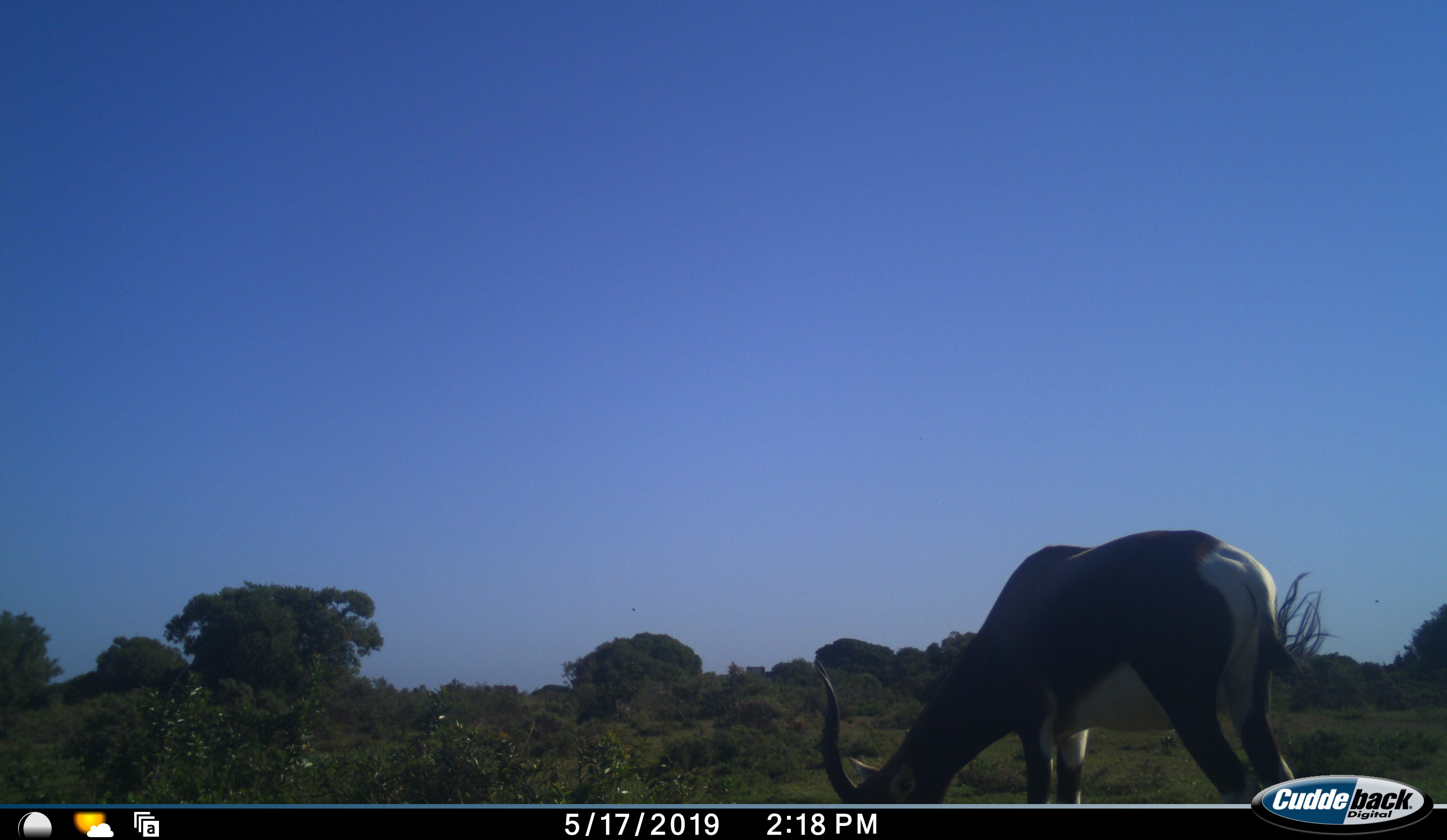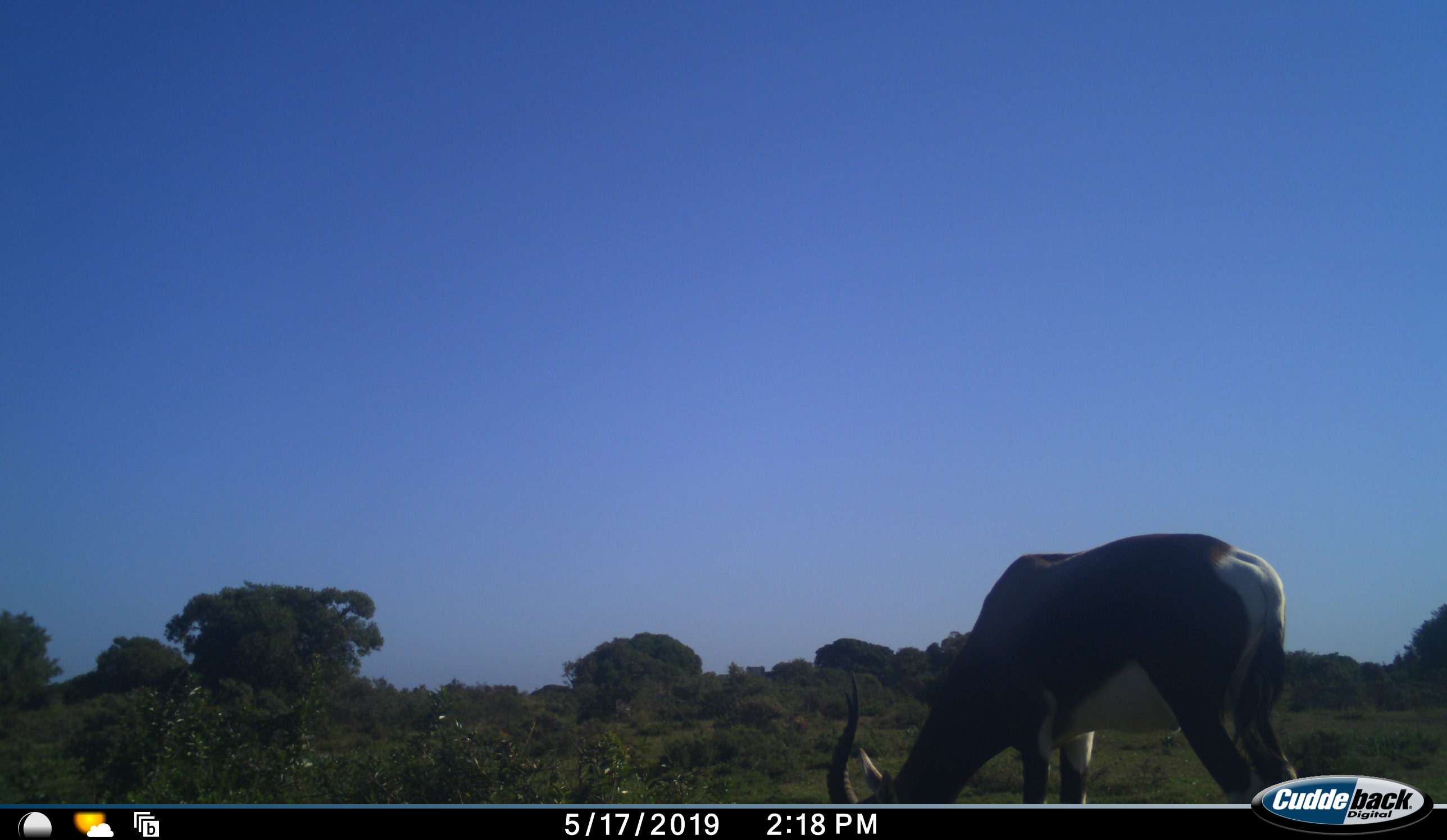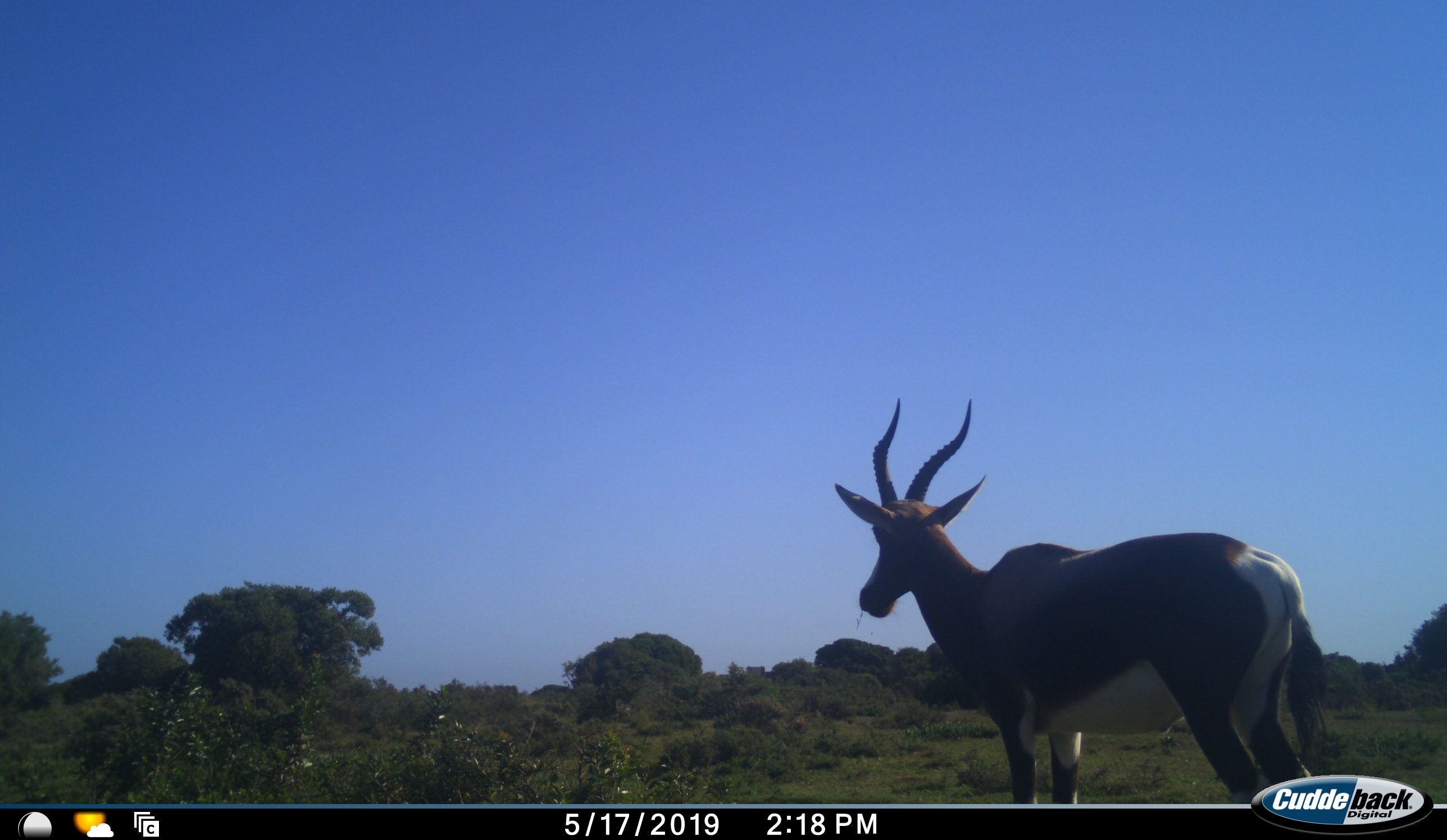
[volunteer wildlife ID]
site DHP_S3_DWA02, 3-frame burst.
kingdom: Animalia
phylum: Chordata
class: Mammalia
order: Artiodactyla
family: Bovidae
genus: Damaliscus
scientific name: Damaliscus pygargus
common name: bontebok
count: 1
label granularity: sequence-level